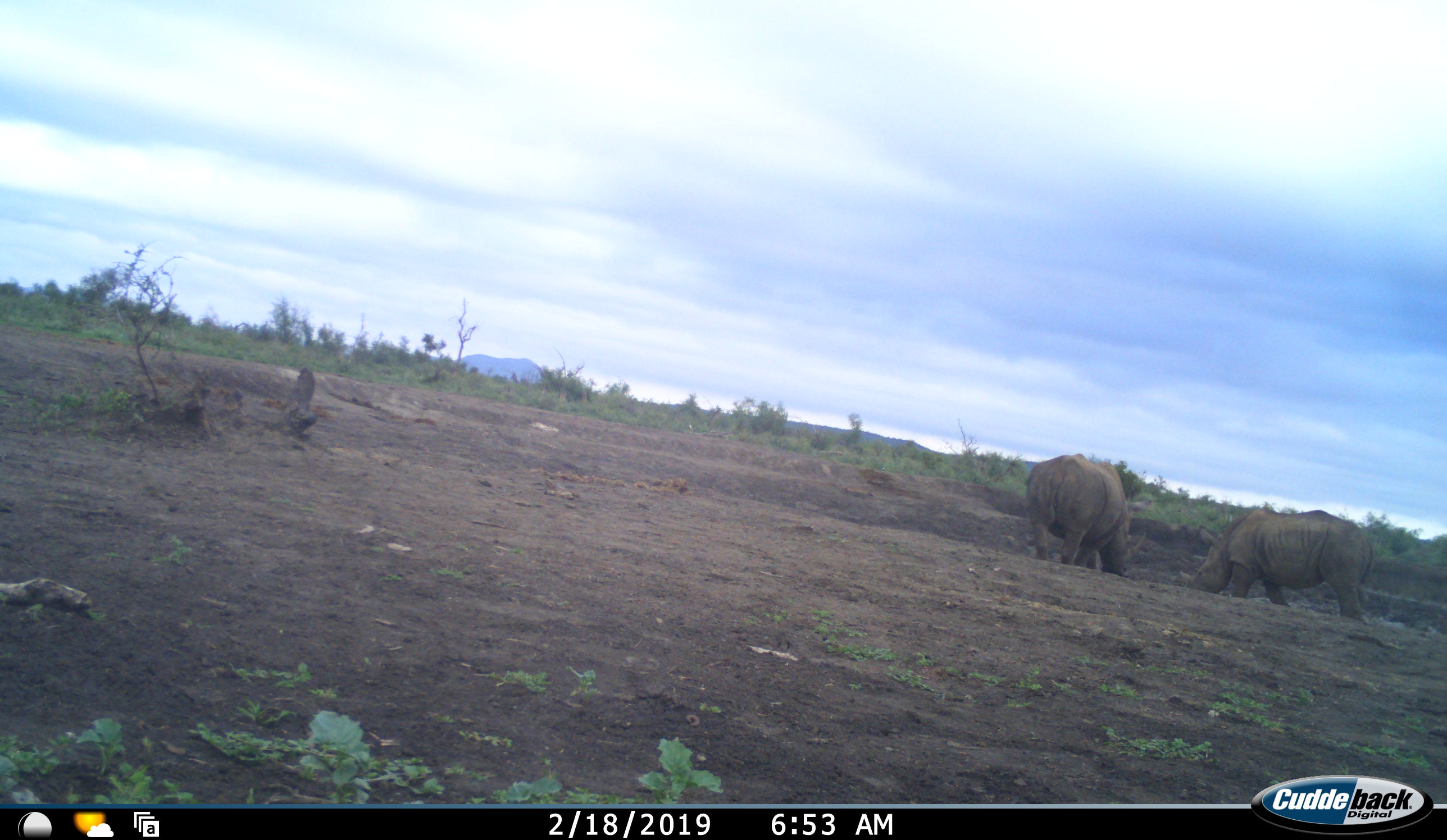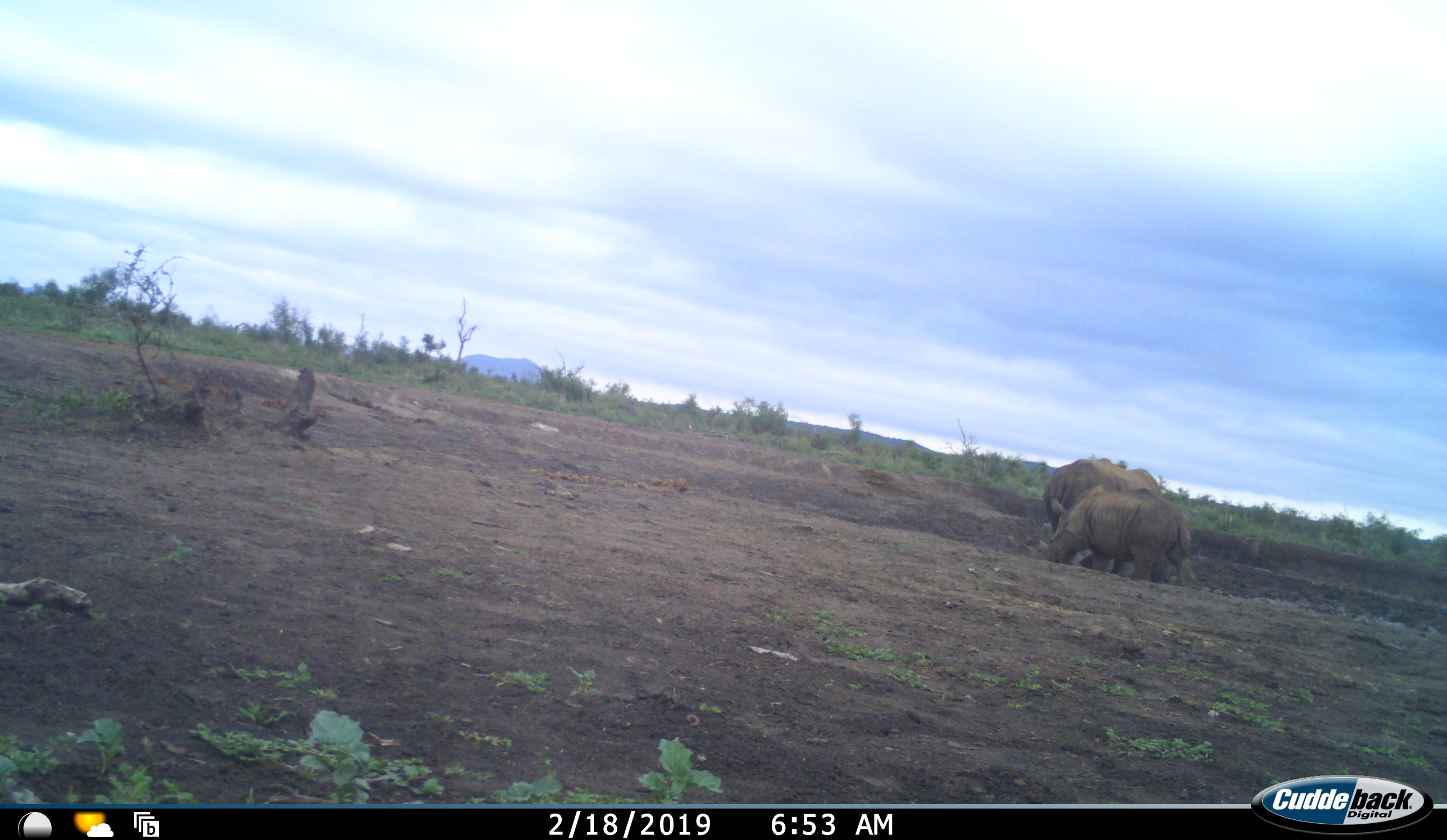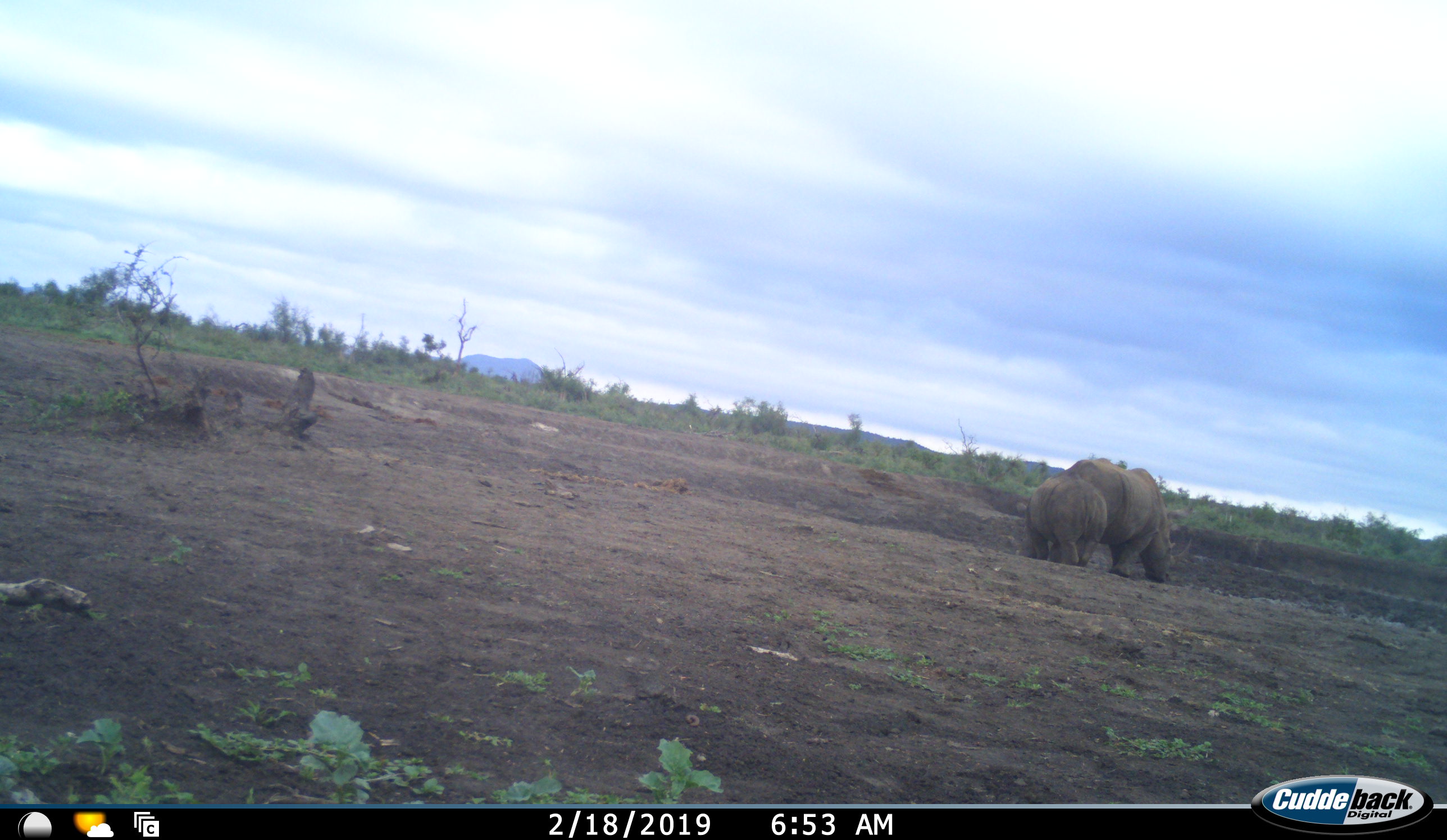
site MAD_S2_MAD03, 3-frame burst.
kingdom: Animalia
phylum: Chordata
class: Mammalia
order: Perissodactyla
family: Rhinocerotidae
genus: Diceros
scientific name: Diceros bicornis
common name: black rhinoceros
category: rhinocerosblack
Rhinocerosblack (black rhinoceros) (Diceros bicornis), count 2. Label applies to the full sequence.